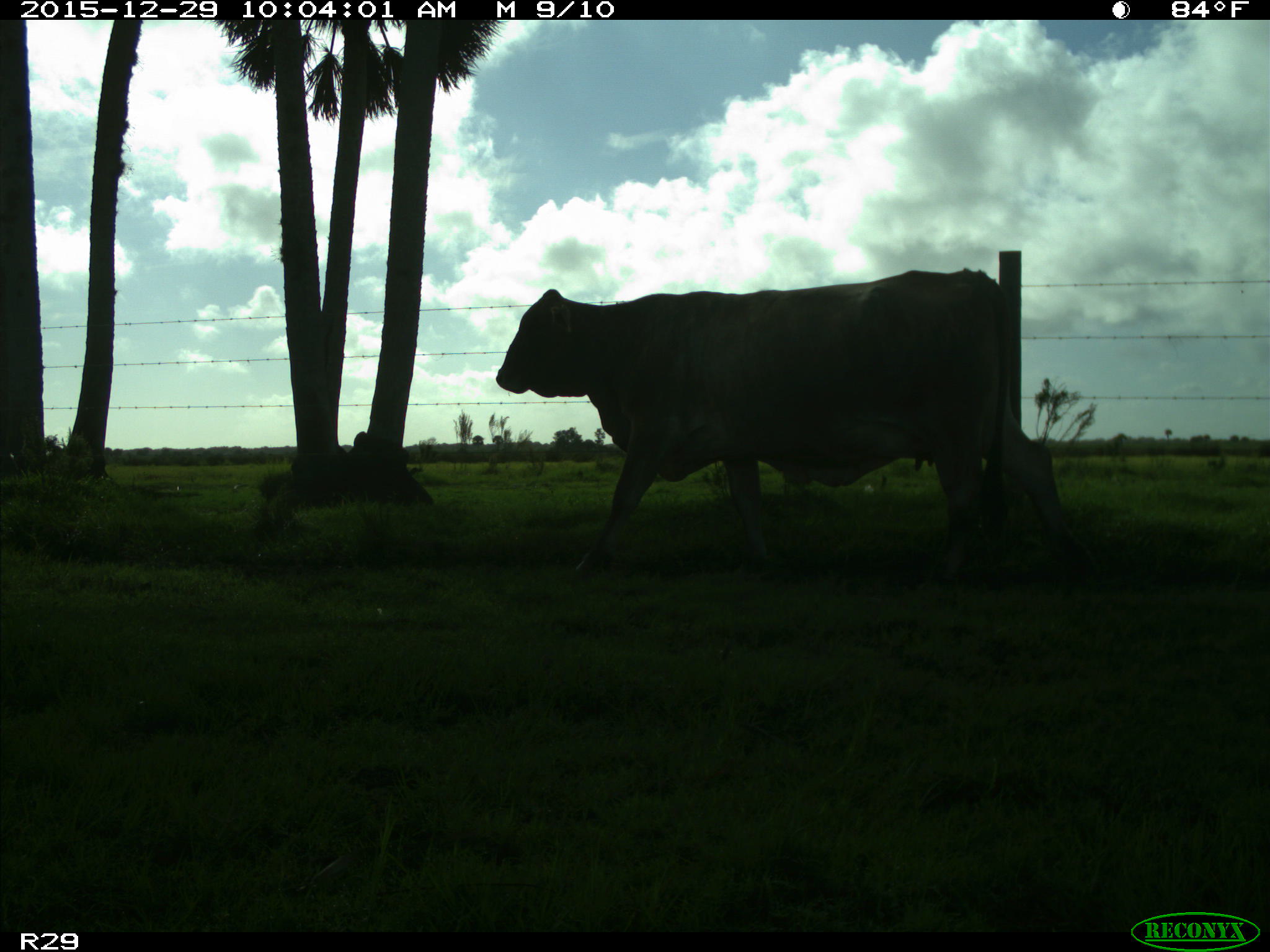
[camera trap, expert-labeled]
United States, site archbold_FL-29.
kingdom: Animalia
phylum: Chordata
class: Mammalia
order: Artiodactyla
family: Bovidae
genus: Bos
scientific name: Bos taurus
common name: domestic cow